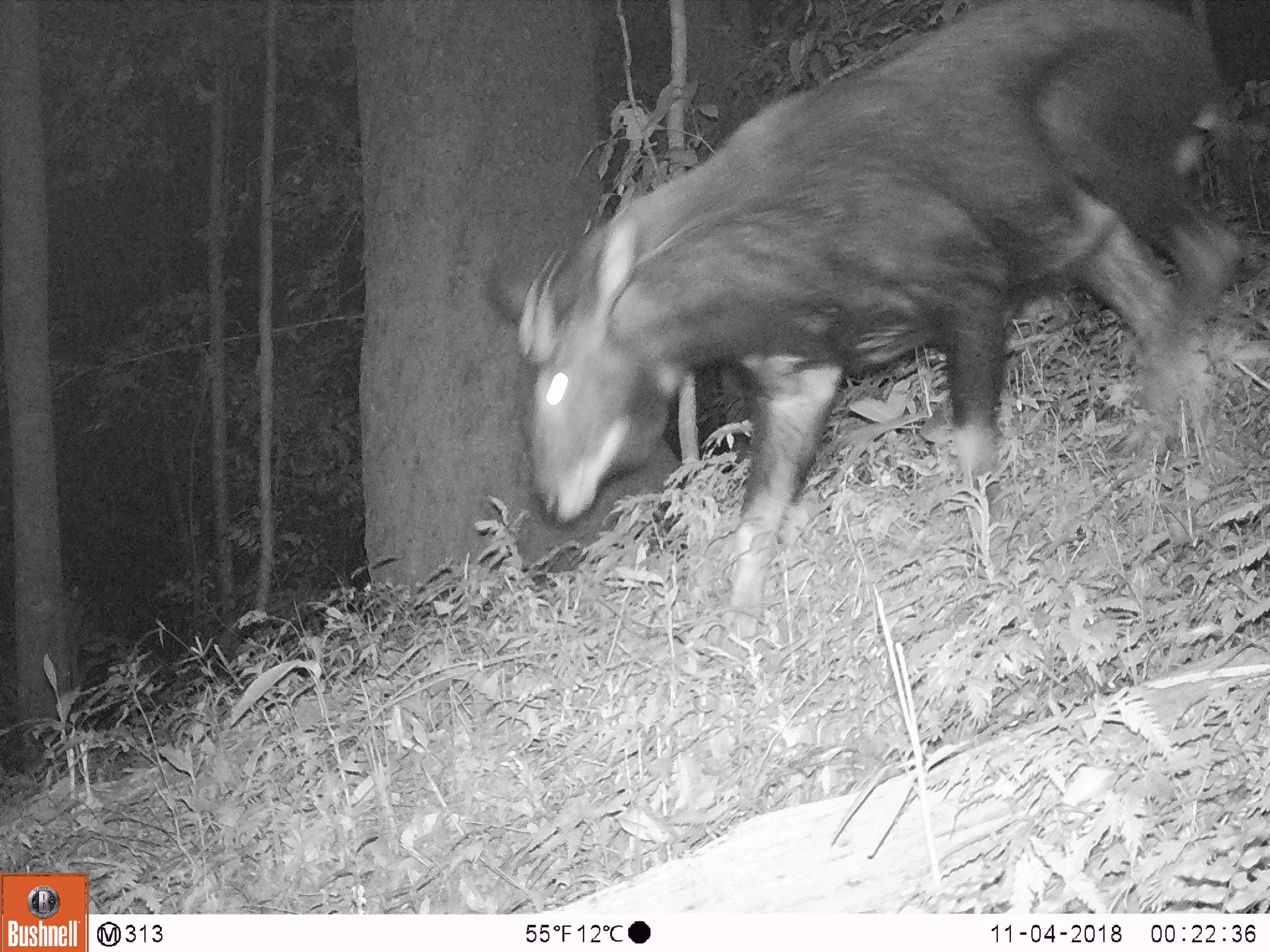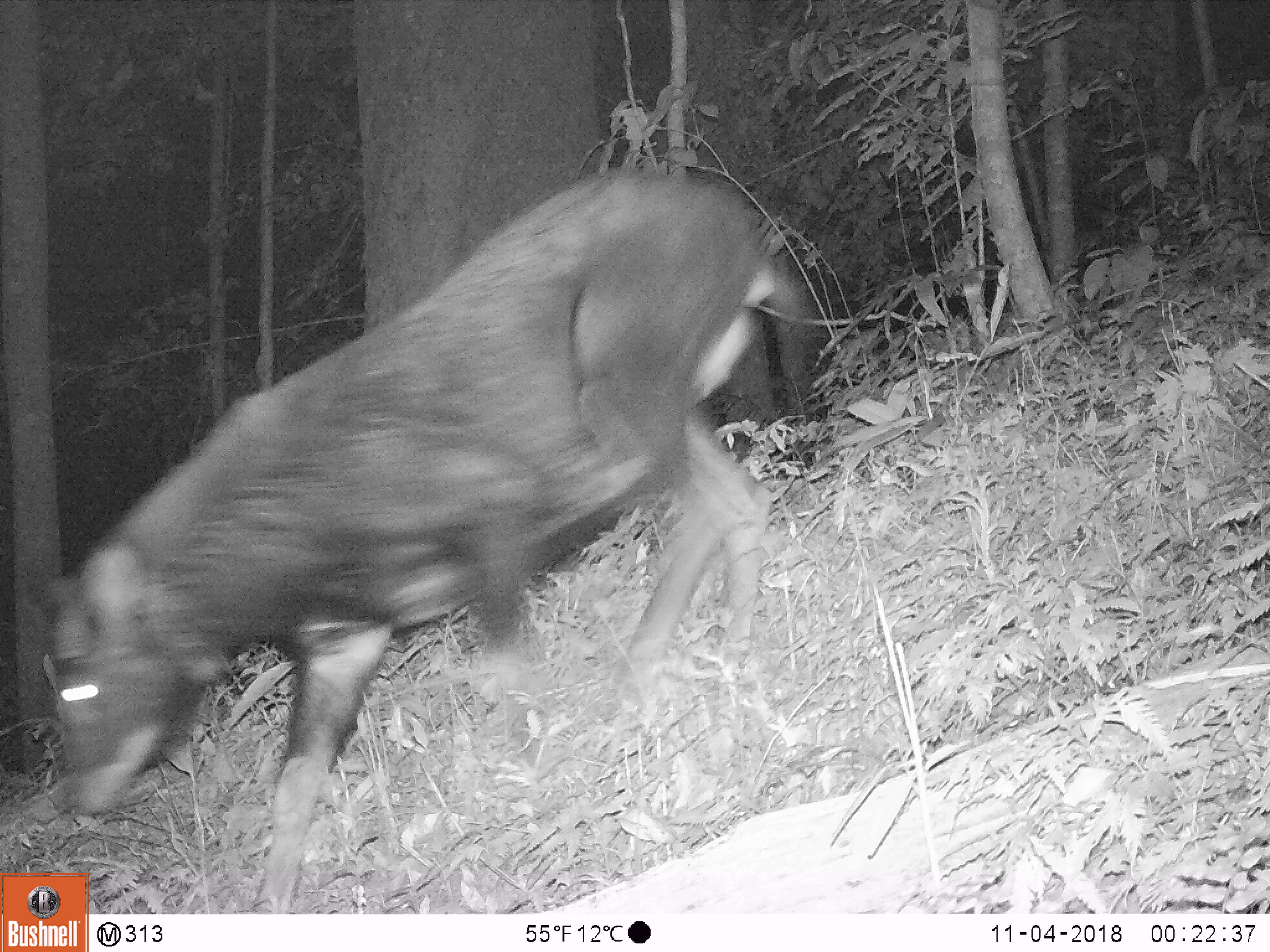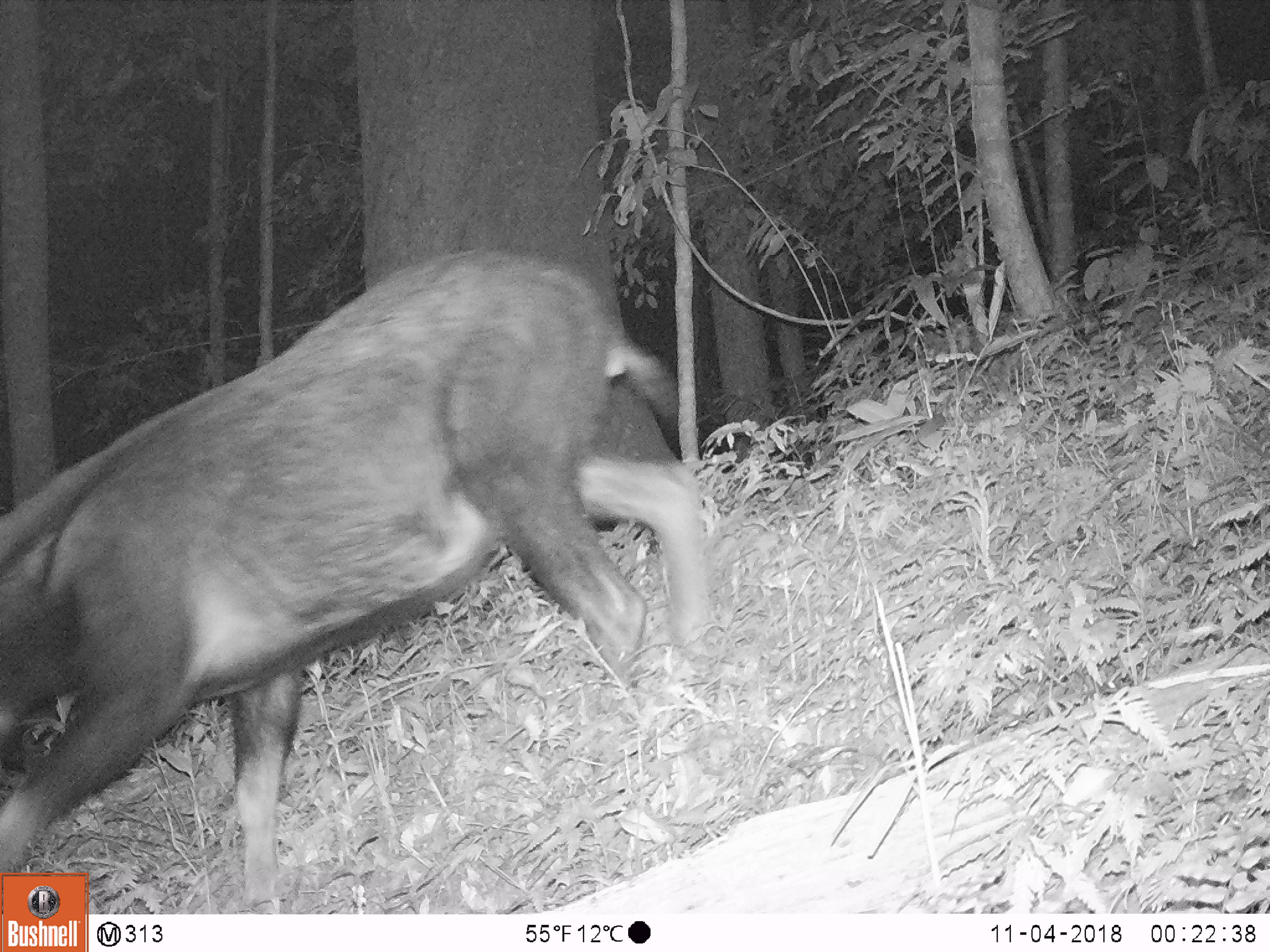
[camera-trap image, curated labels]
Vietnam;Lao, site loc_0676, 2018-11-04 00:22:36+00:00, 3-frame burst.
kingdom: Animalia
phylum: Chordata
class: Mammalia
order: Artiodactyla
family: Bovidae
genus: Capricornis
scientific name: Capricornis sumatraensis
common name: chinese serow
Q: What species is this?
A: Chinese serow (Capricornis sumatraensis).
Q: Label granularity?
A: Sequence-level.